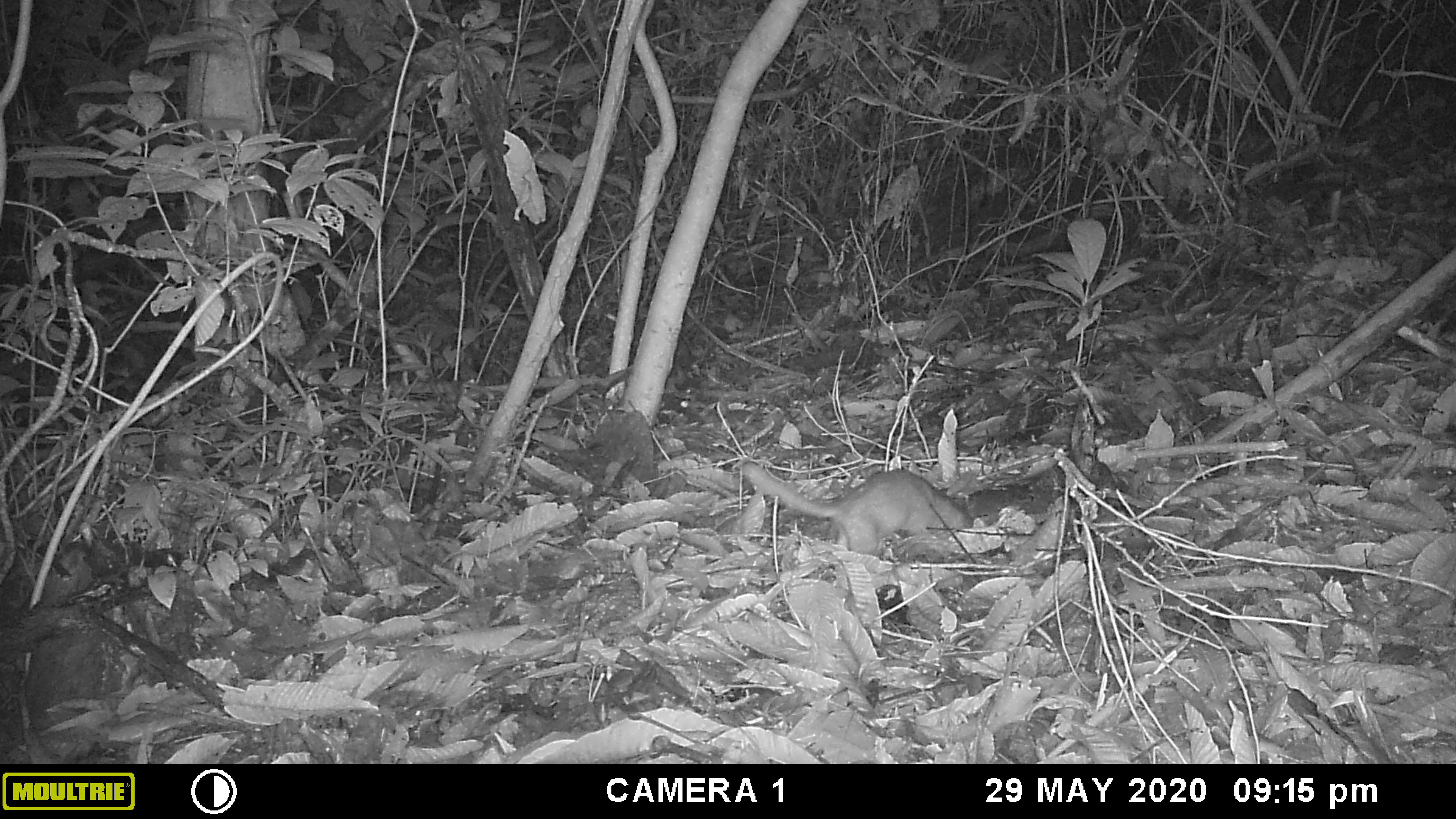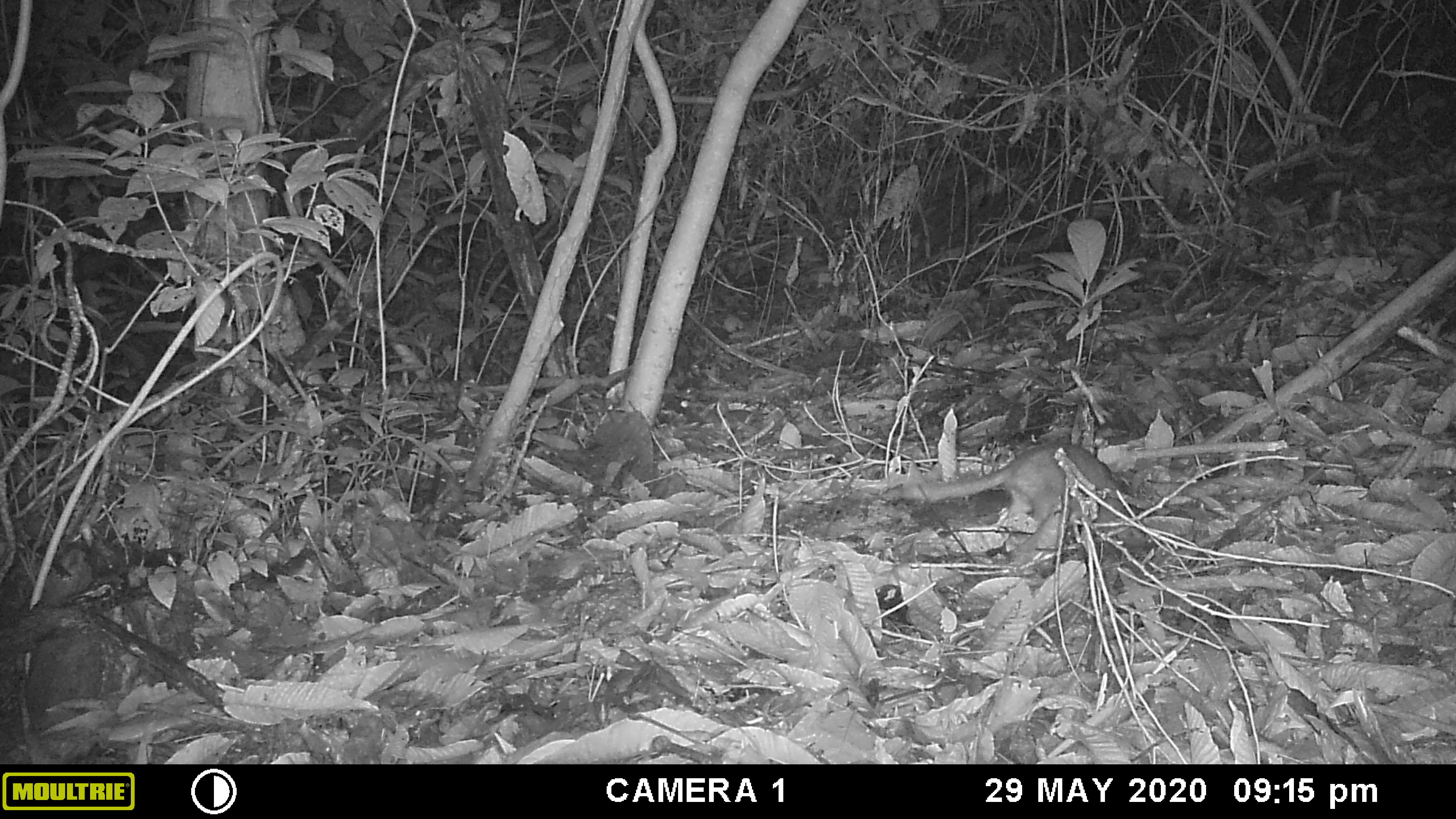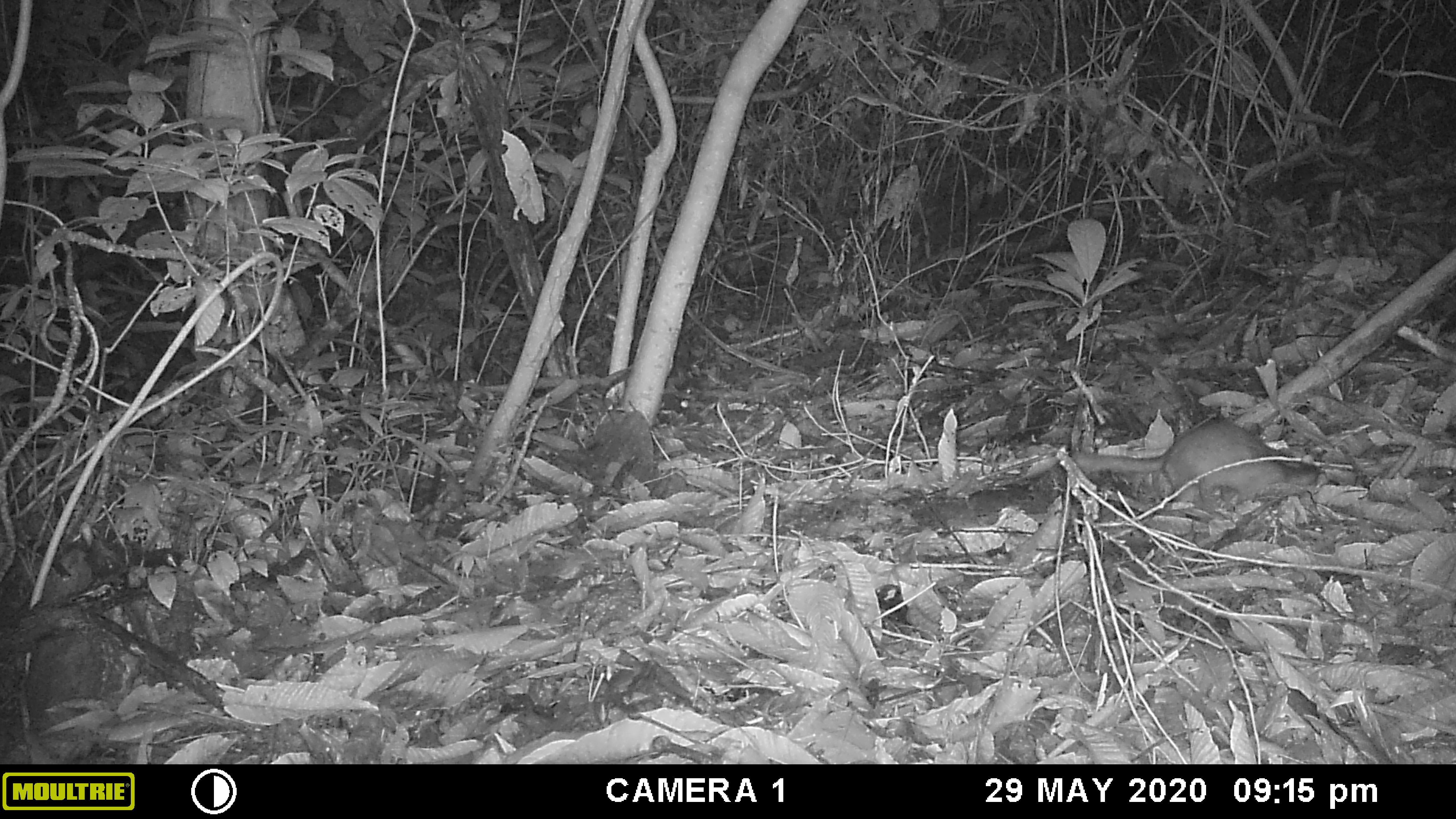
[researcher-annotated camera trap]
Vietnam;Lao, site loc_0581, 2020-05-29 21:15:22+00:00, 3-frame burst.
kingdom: Animalia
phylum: Chordata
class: Mammalia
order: Carnivora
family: Mustelidae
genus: Melogale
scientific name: Melogale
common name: ferret badger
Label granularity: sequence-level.